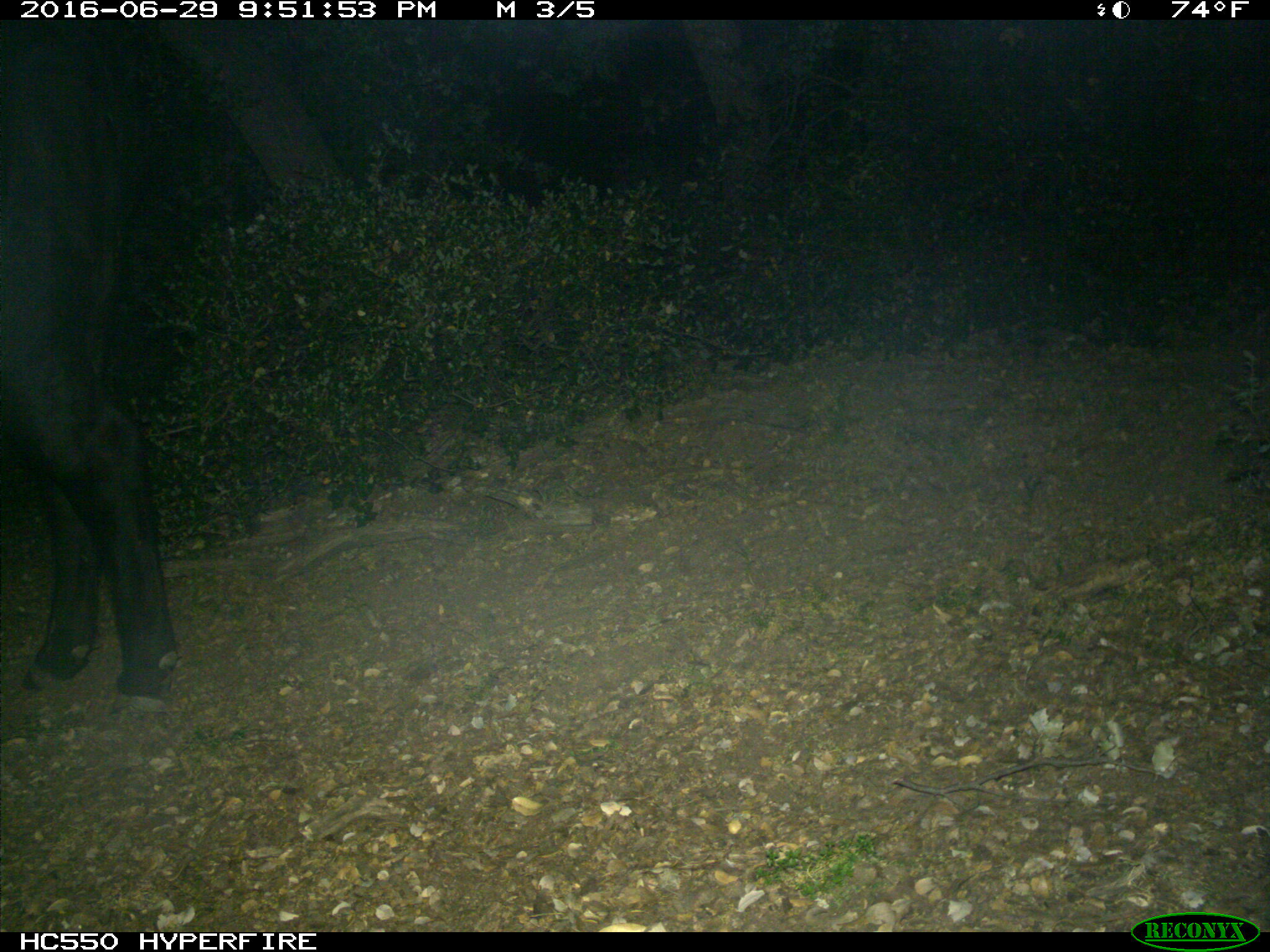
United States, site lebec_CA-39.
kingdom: Animalia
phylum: Chordata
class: Mammalia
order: Artiodactyla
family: Bovidae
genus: Bos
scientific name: Bos taurus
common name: domestic cow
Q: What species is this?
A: Bos taurus (domestic cow).